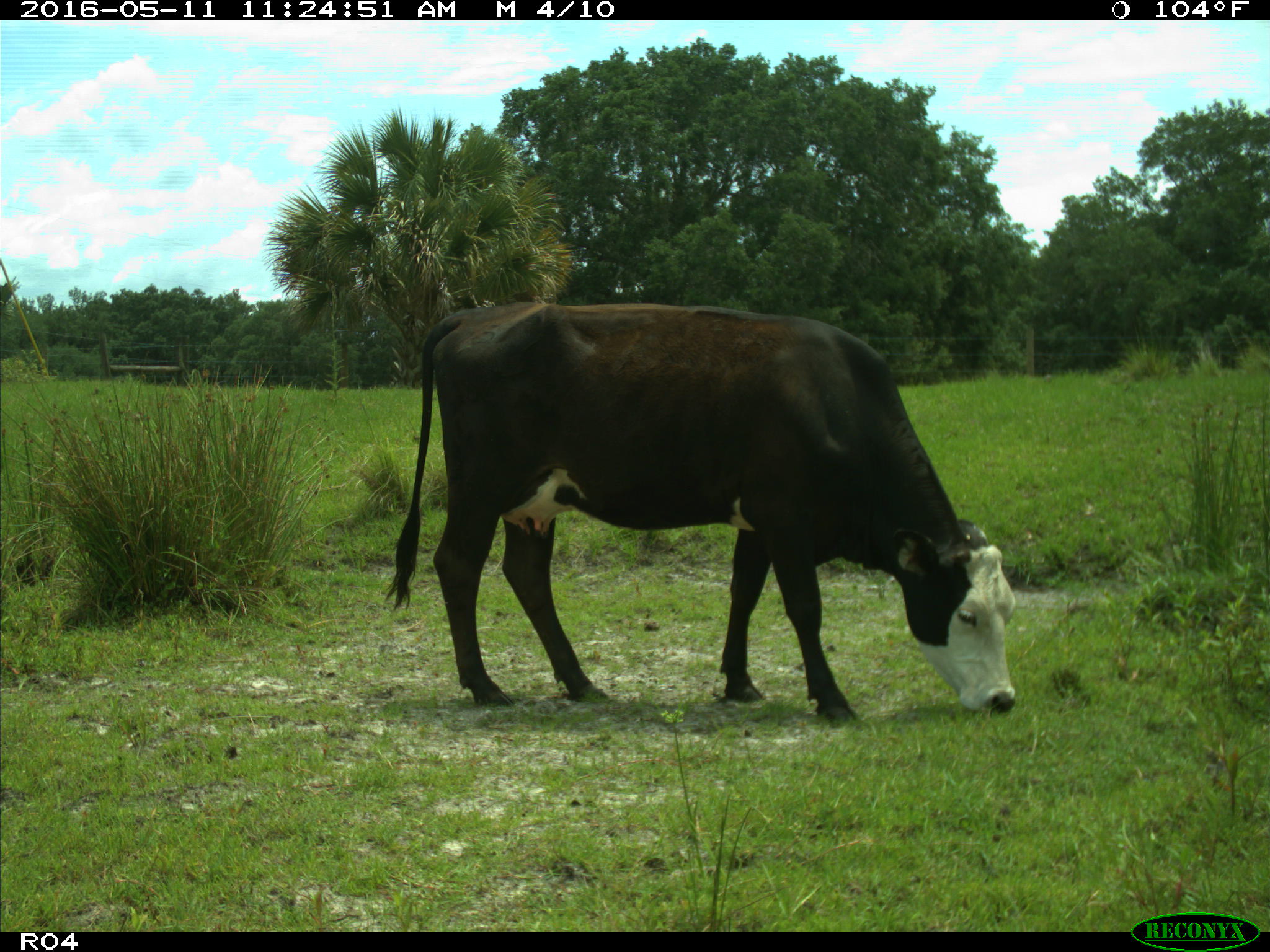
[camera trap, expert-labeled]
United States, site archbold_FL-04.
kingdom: Animalia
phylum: Chordata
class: Mammalia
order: Artiodactyla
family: Bovidae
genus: Bos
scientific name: Bos taurus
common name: domestic cow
Bos taurus (domestic cow).